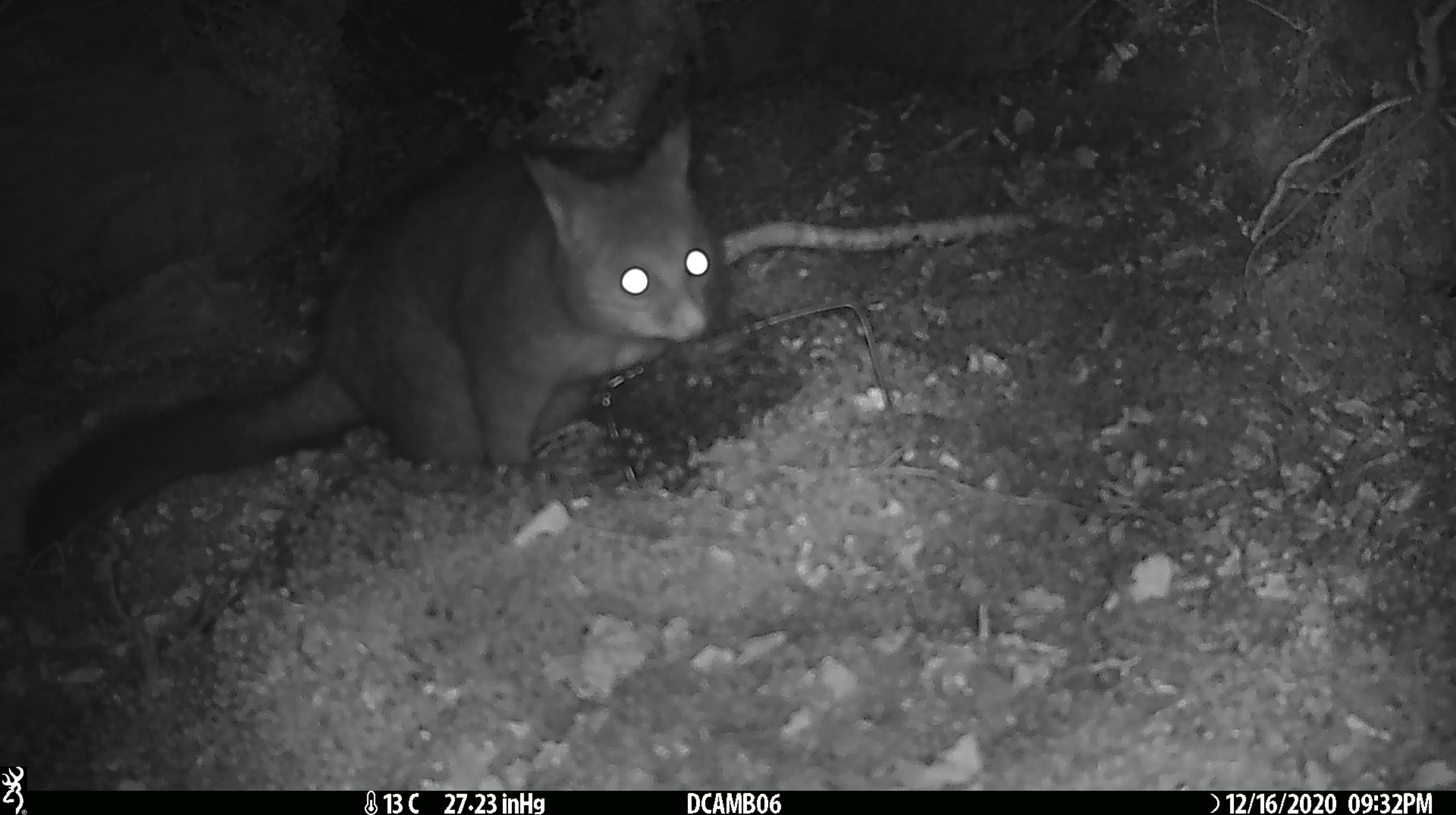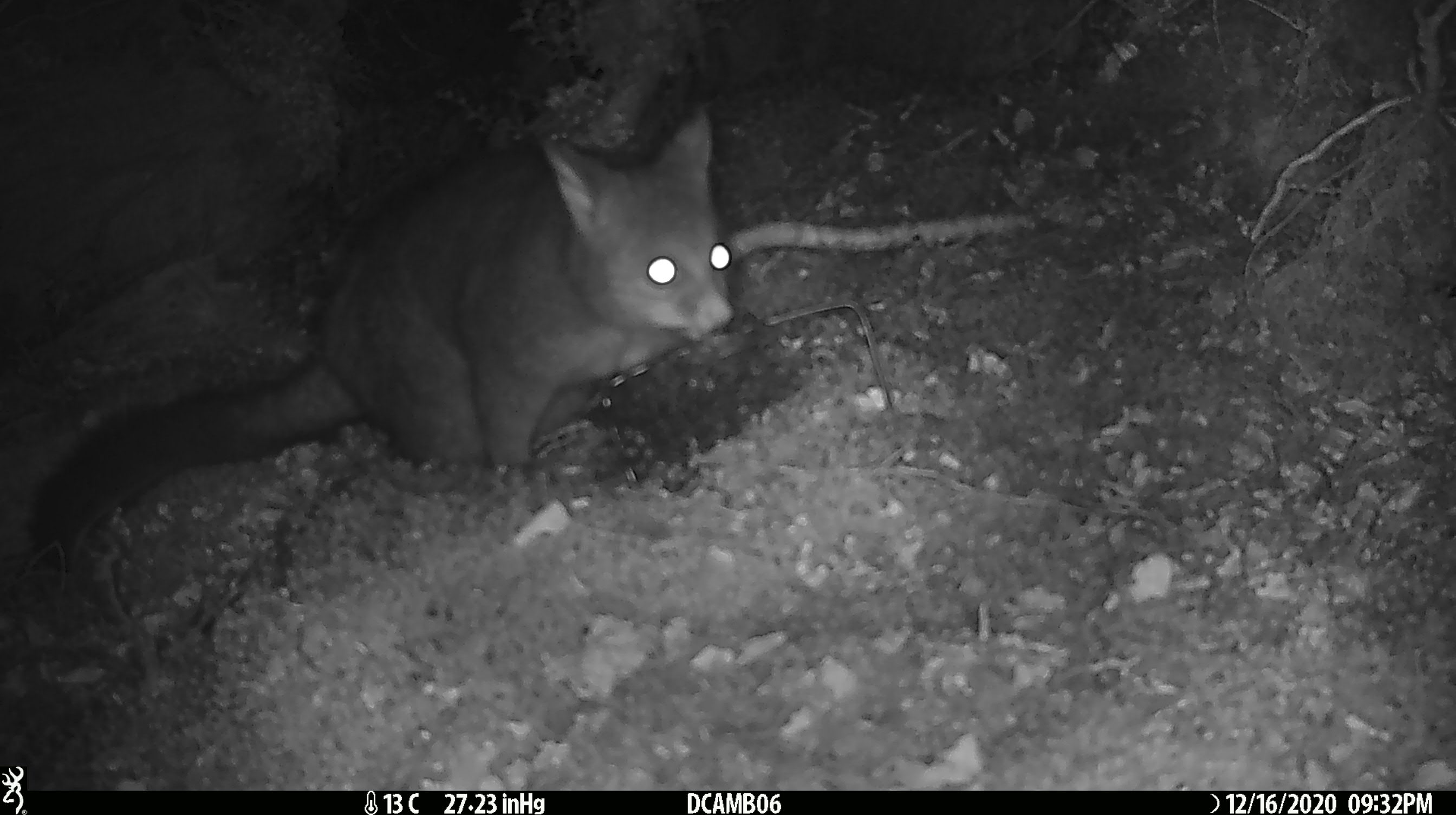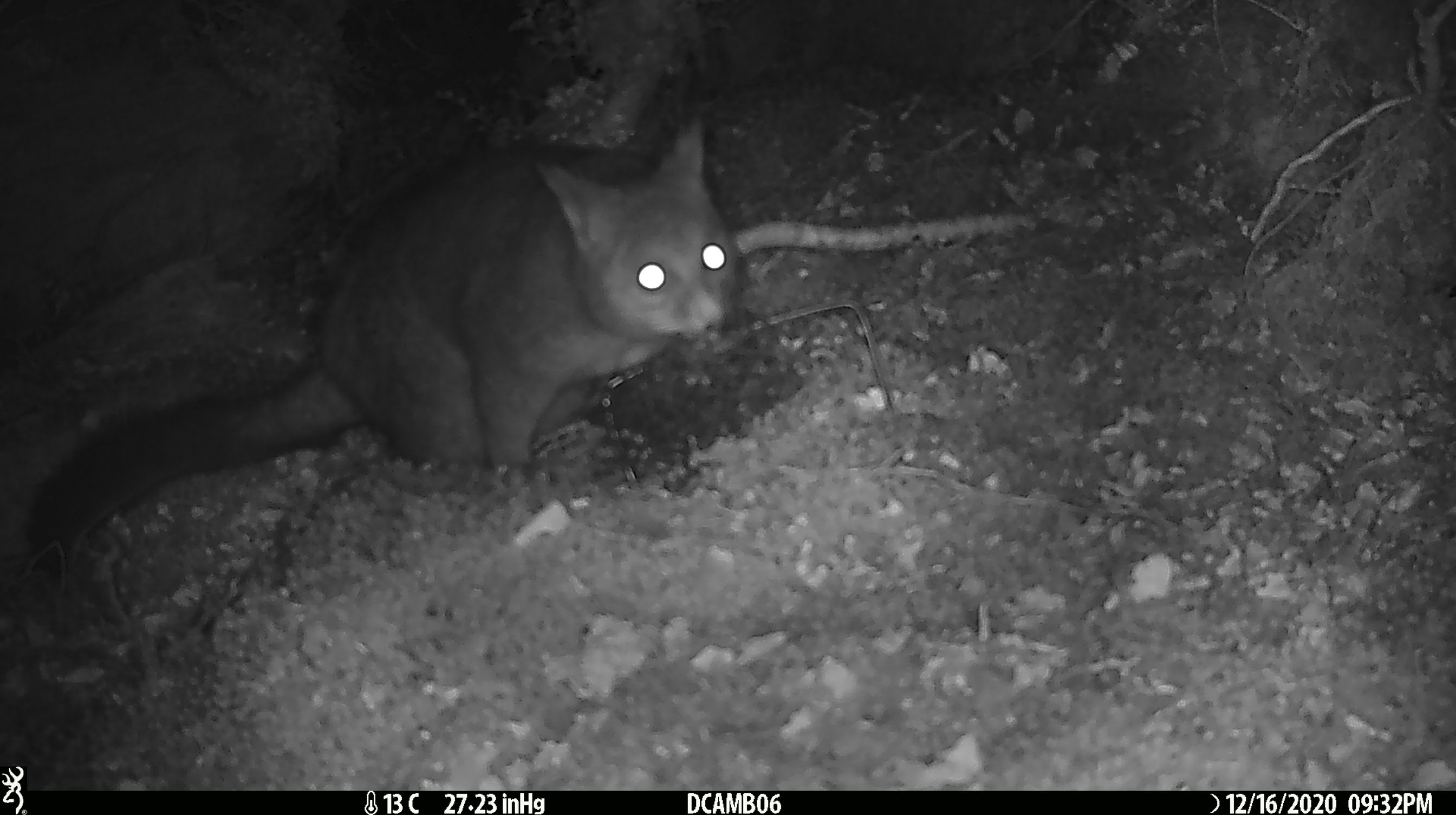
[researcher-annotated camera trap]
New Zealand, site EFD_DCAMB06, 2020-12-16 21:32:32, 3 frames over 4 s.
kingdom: Animalia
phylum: Chordata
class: Mammalia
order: Diprotodontia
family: Phalangeridae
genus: Trichosurus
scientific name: Trichosurus vulpecula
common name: common brushtail possum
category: possum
Possum (common brushtail possum) (Trichosurus vulpecula).